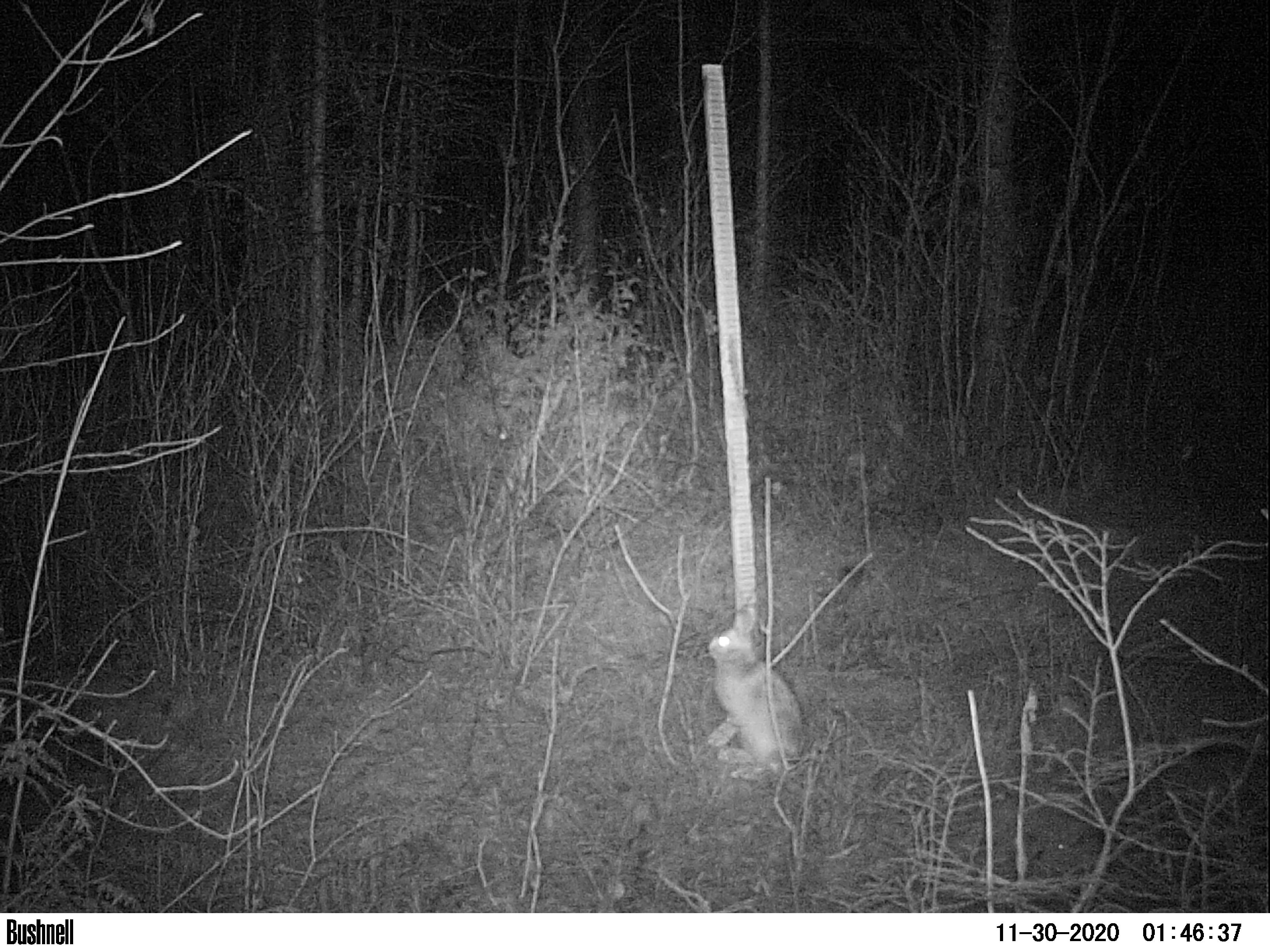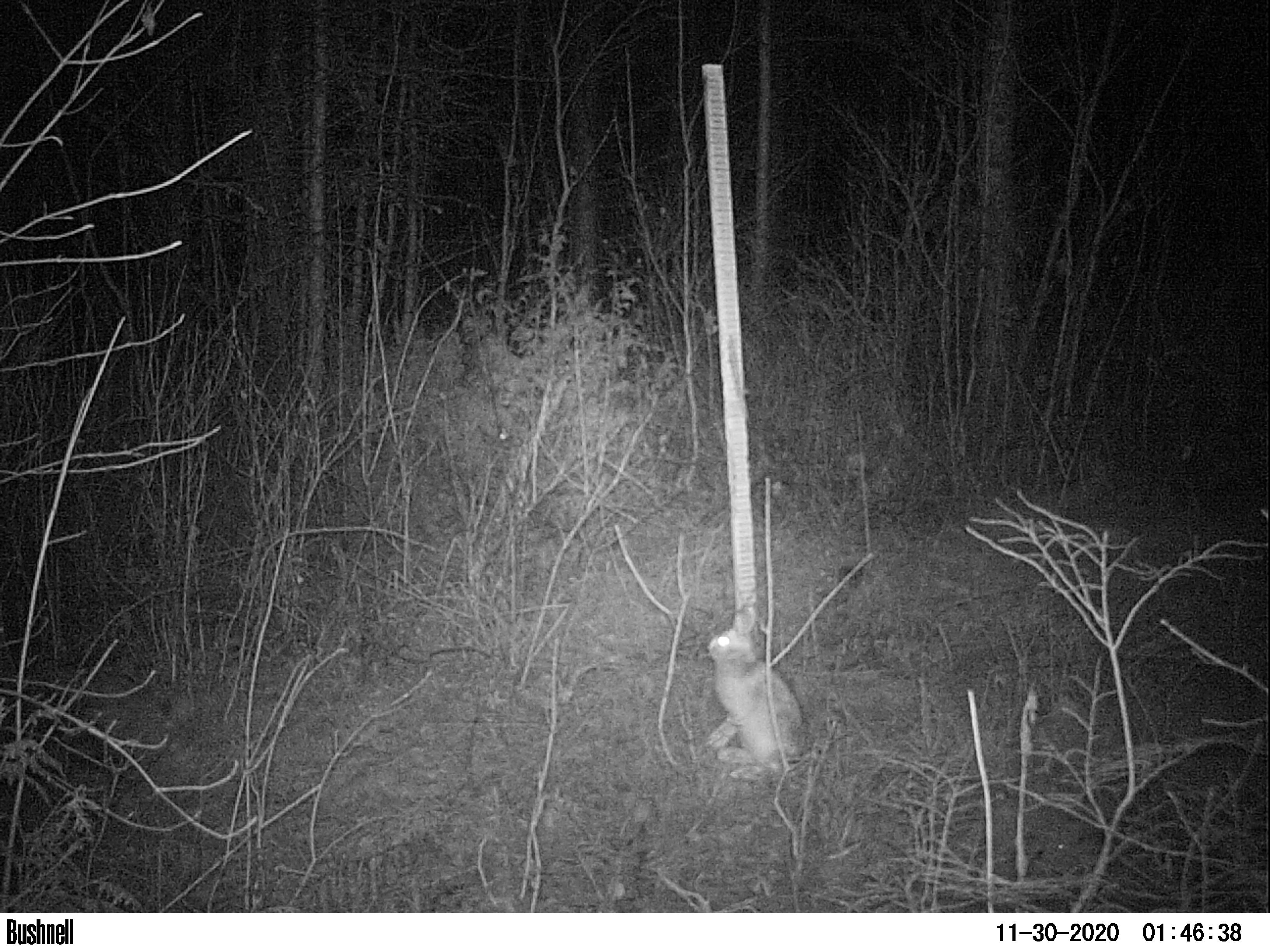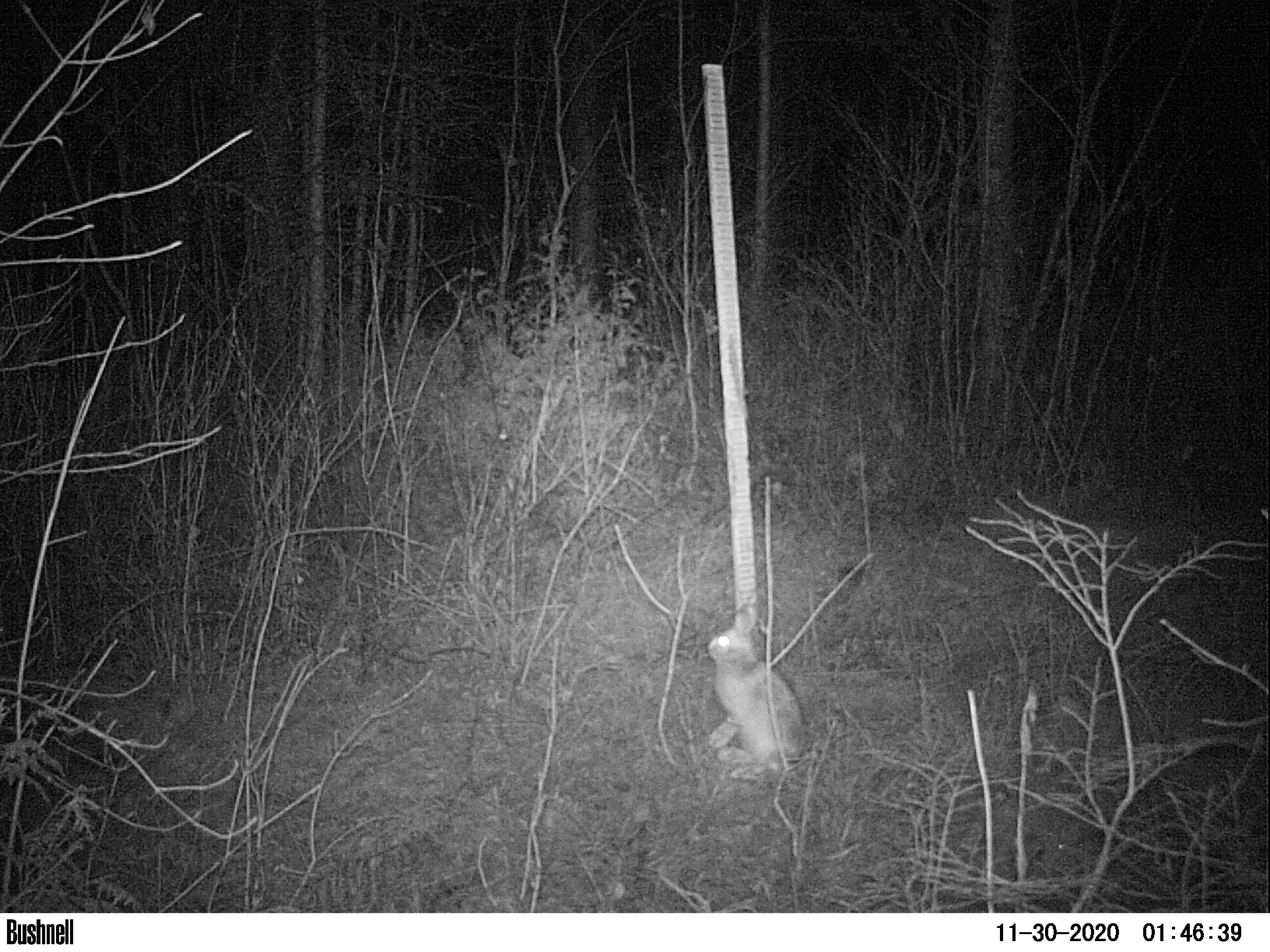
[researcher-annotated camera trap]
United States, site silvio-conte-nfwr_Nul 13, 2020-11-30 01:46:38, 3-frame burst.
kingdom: Animalia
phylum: Chordata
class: Mammalia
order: Lagomorpha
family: Leporidae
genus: Lepus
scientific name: Lepus americanus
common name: snowshoe hare